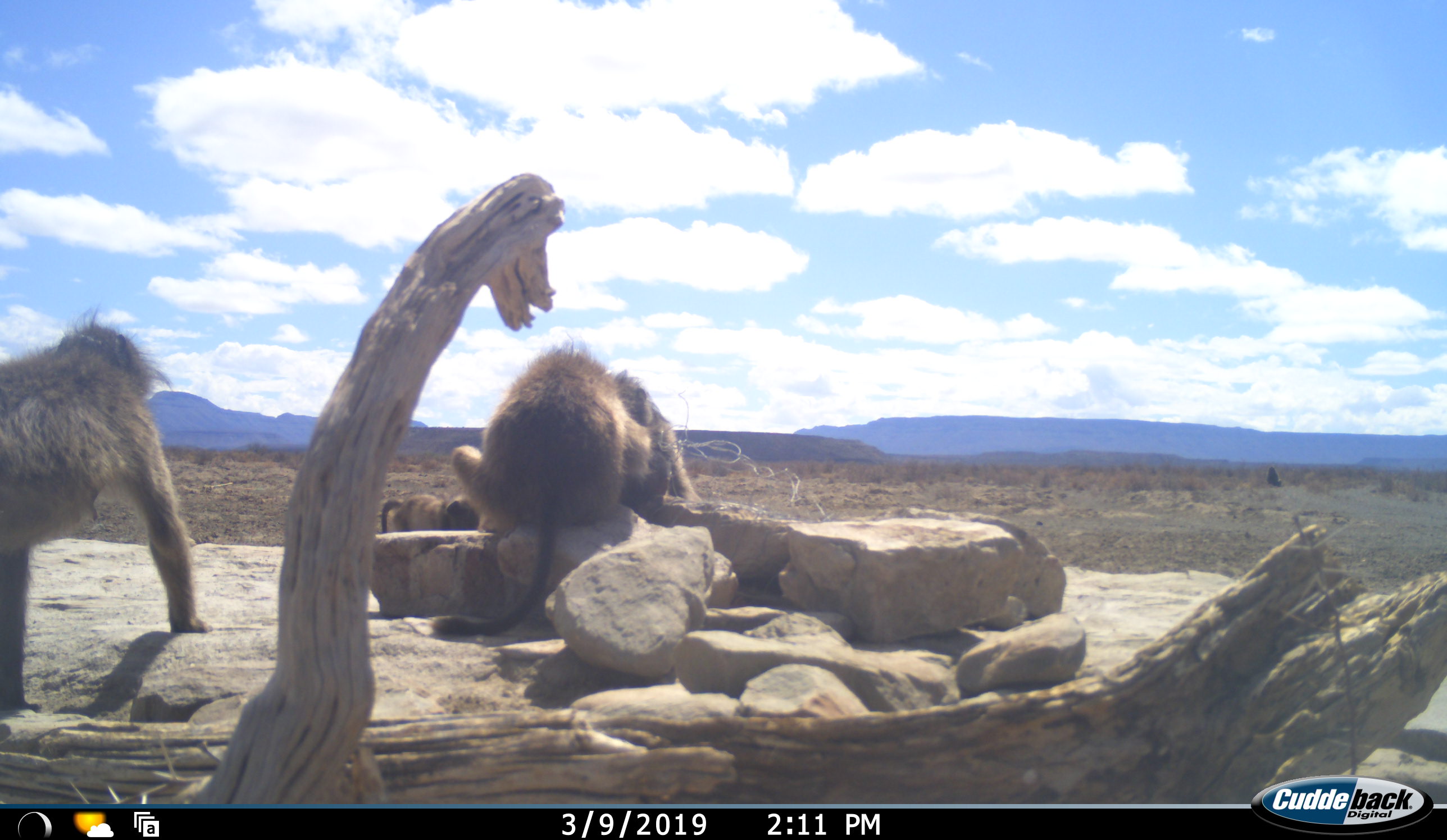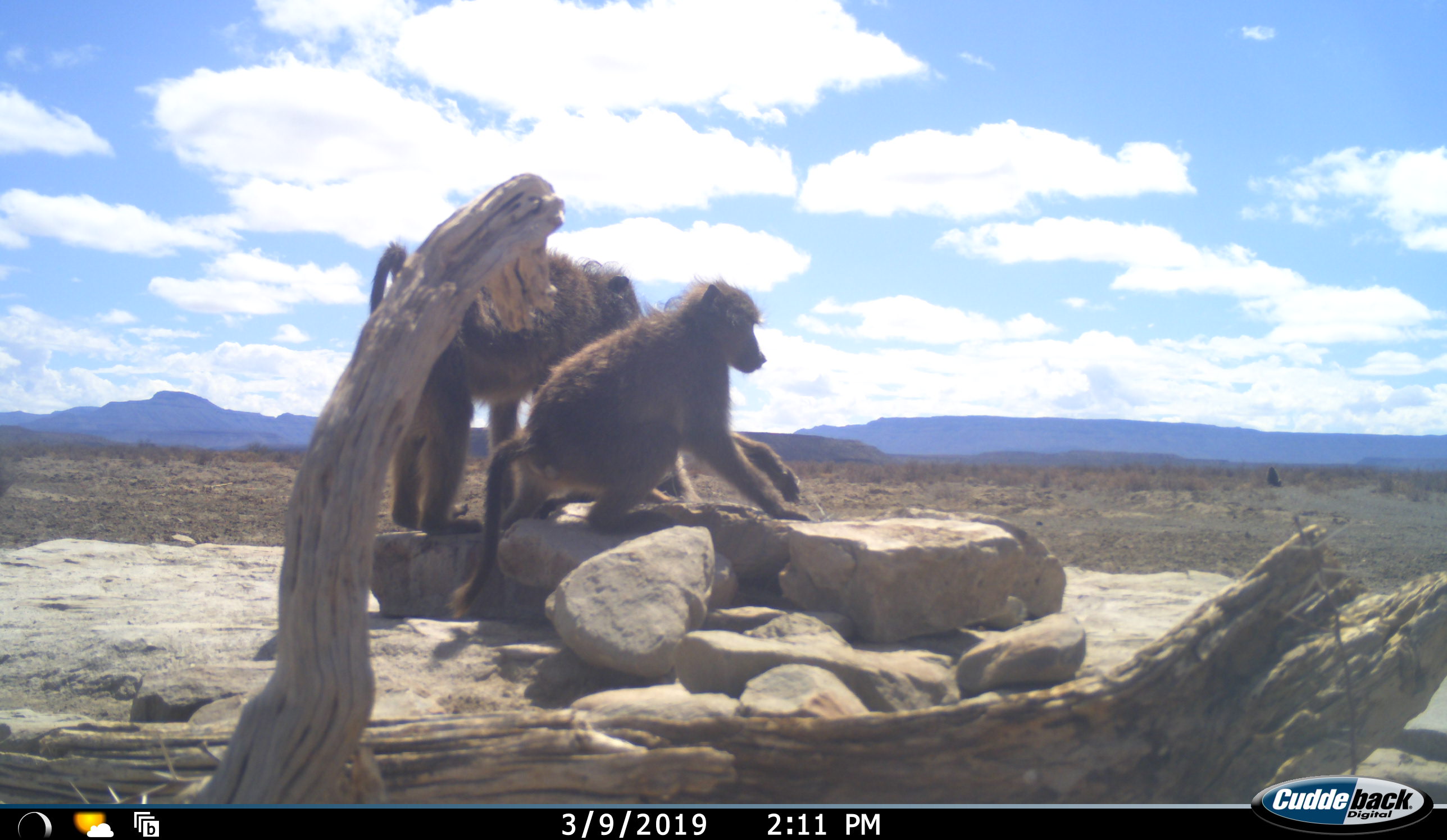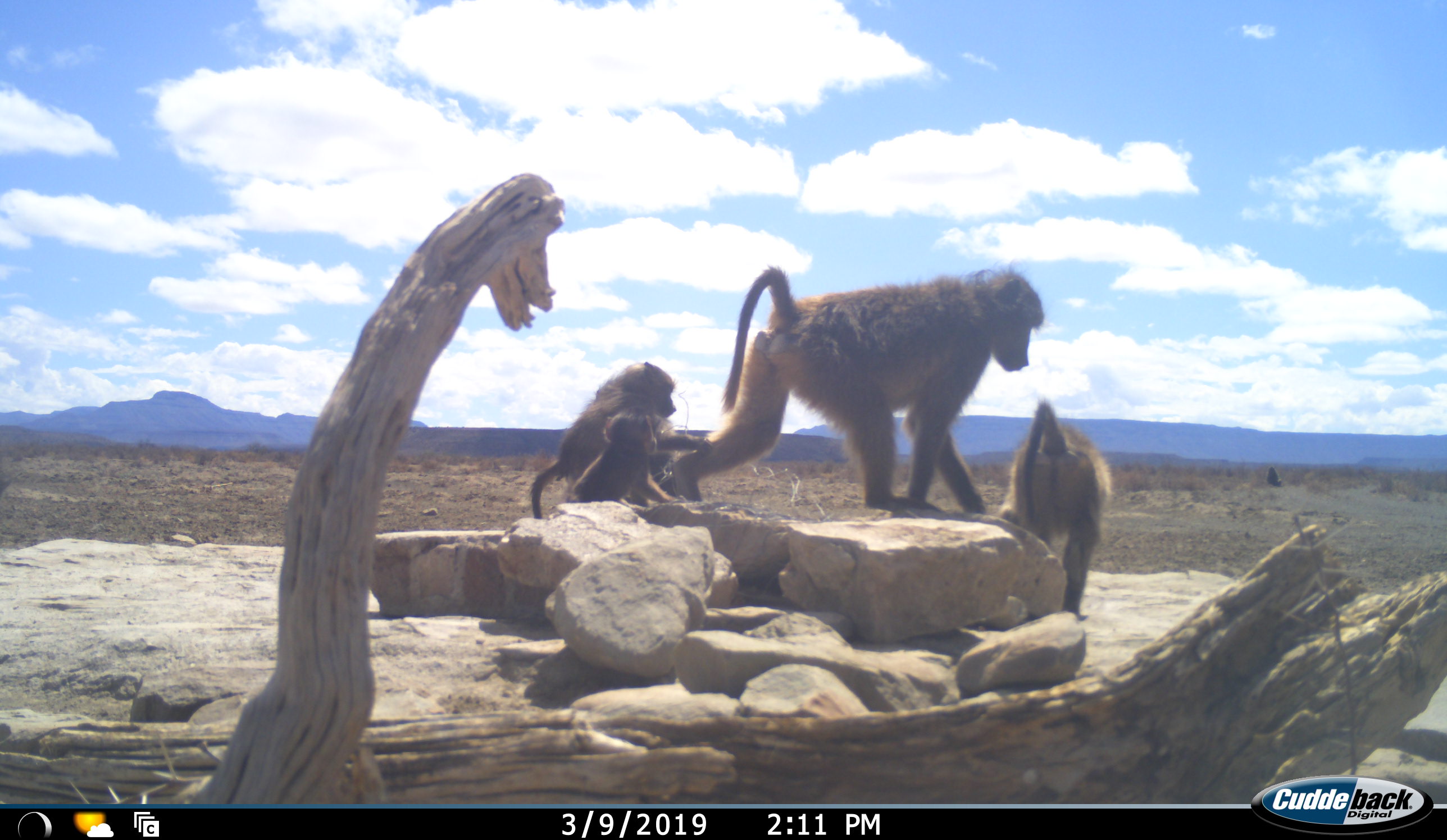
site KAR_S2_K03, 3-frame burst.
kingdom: Animalia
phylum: Chordata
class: Mammalia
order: Primates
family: Cercopithecidae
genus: Papio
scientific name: Papio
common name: baboon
Baboon (Papio), count 4. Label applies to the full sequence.